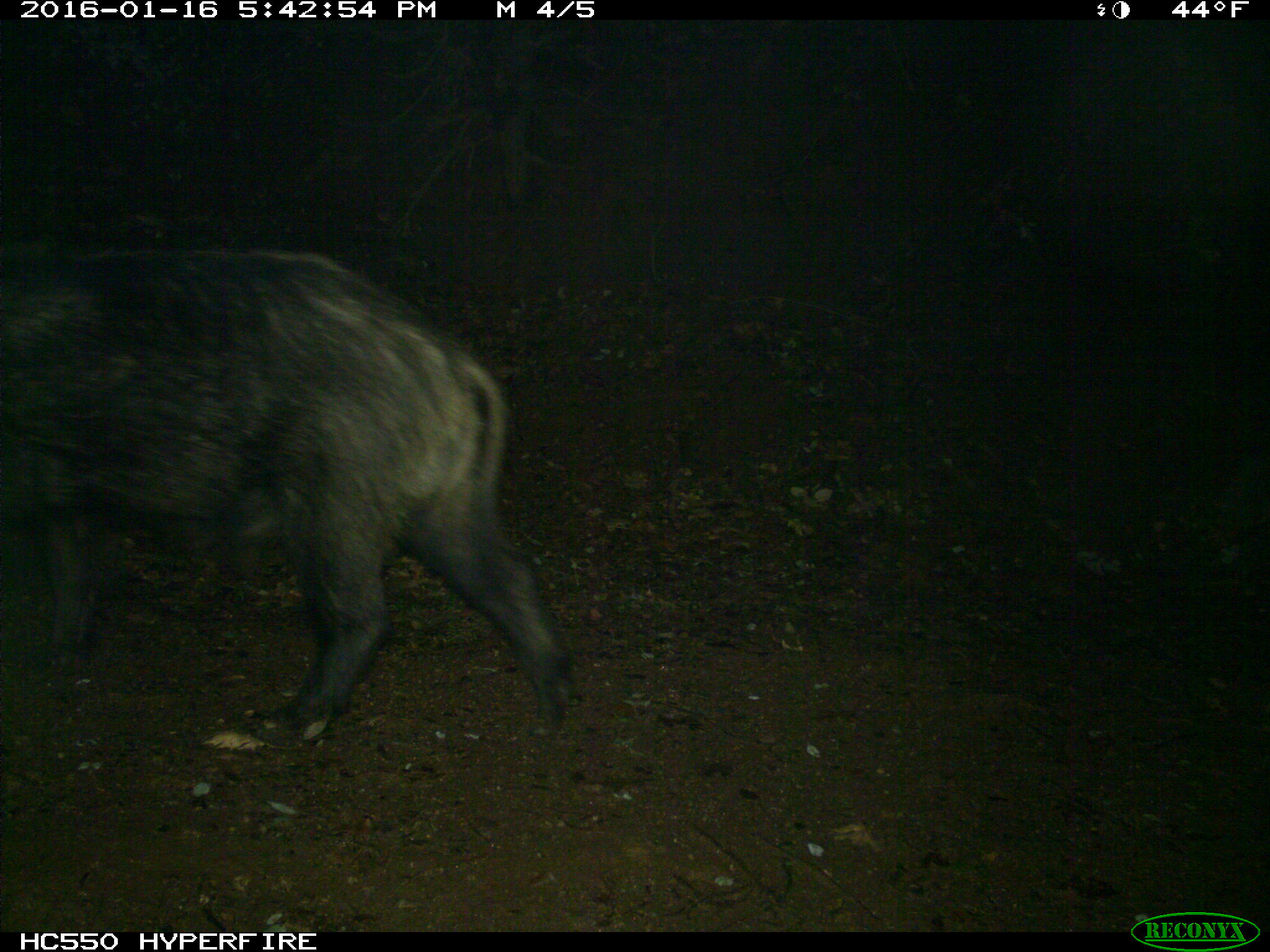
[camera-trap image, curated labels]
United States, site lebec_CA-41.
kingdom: Animalia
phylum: Chordata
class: Mammalia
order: Artiodactyla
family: Suidae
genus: Sus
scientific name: Sus scrofa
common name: wild boar